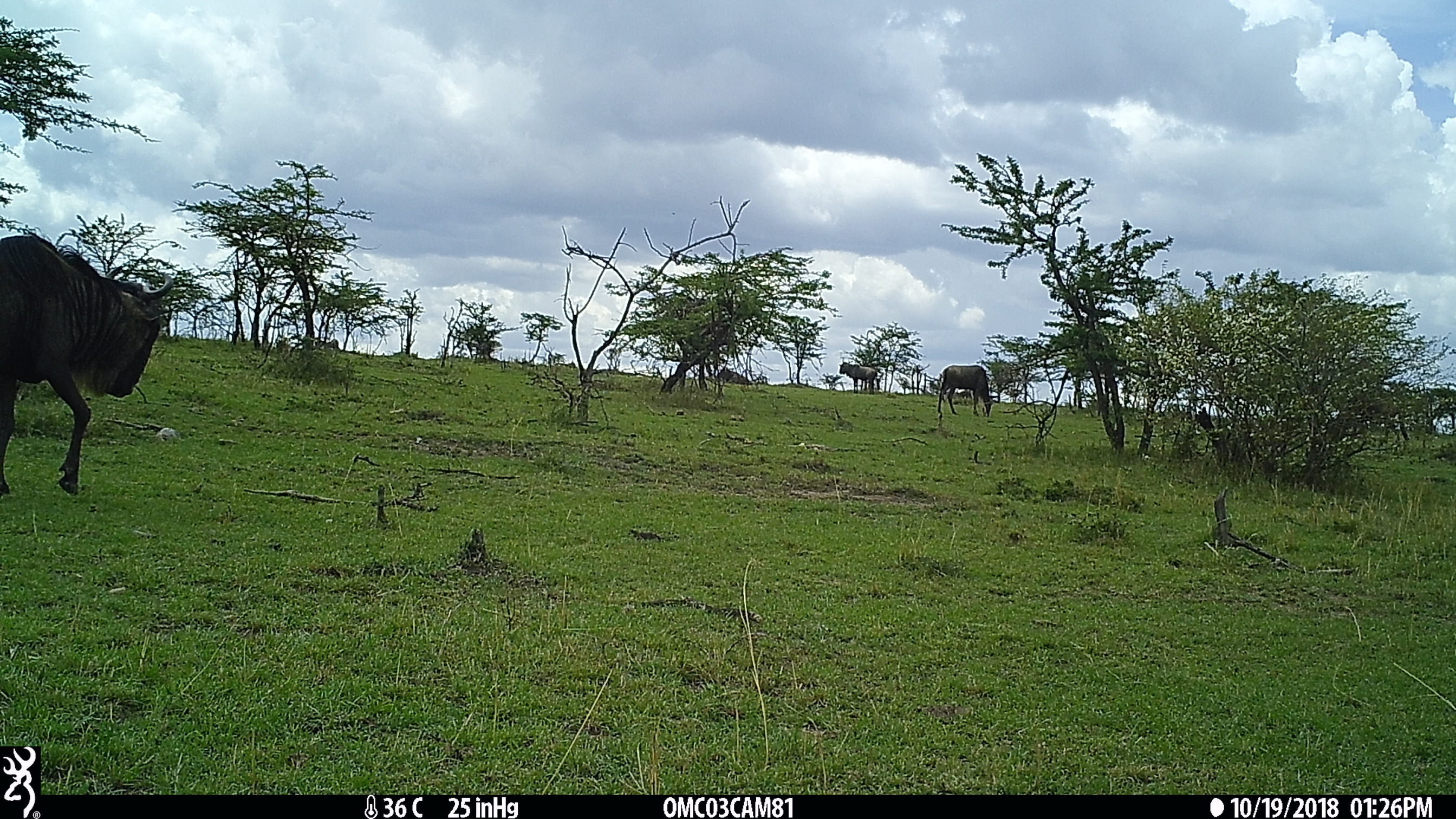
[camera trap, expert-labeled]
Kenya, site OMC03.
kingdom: Animalia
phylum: Chordata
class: Mammalia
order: Artiodactyla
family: Bovidae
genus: Connochaetes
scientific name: Connochaetes taurinus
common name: blue wildebeest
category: wildebeest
Wildebeest (blue wildebeest) (Connochaetes taurinus).